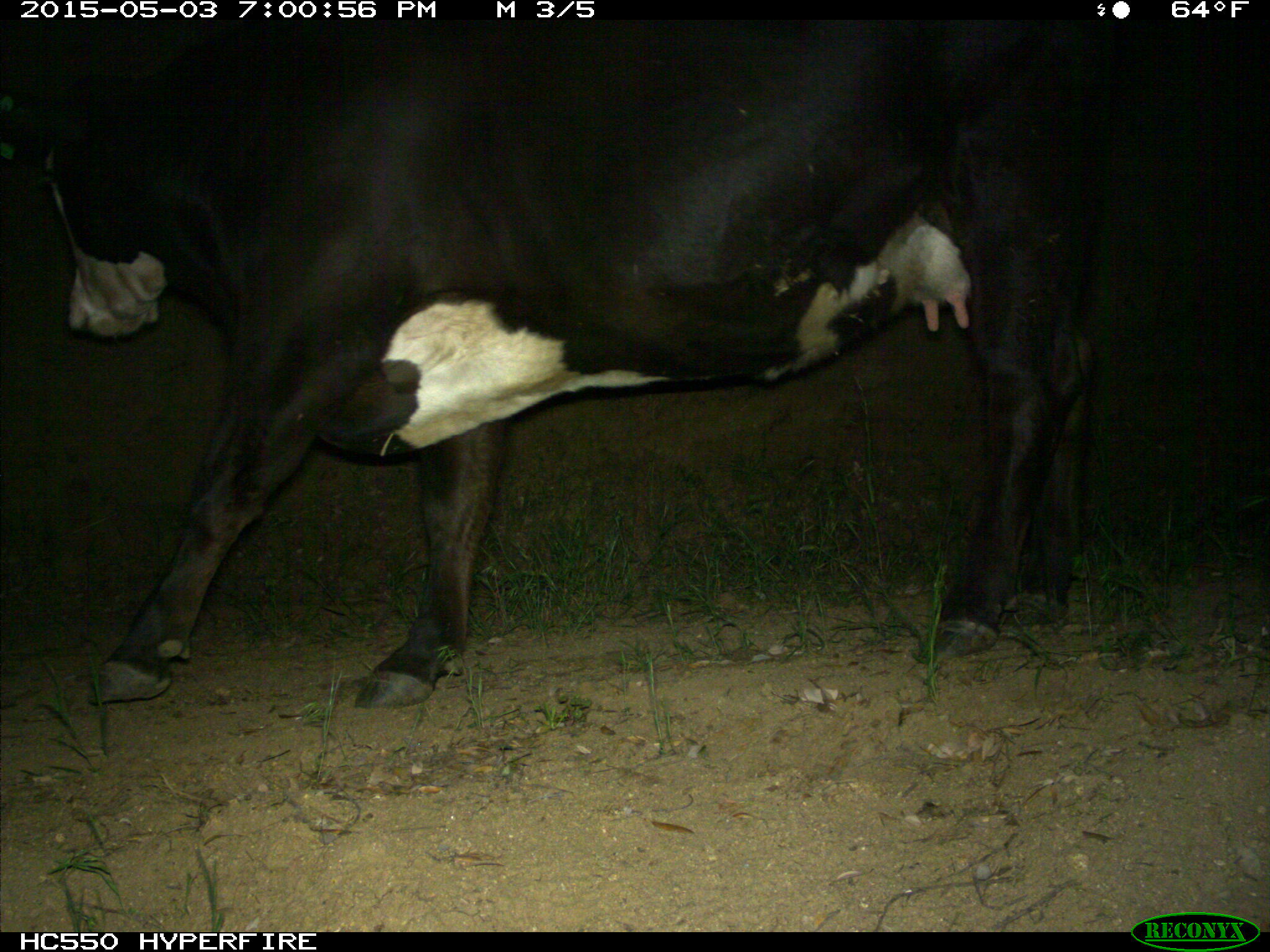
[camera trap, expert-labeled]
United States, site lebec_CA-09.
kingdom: Animalia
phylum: Chordata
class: Mammalia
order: Artiodactyla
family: Bovidae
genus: Bos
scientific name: Bos taurus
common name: domestic cow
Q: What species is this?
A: Bos taurus (domestic cow).